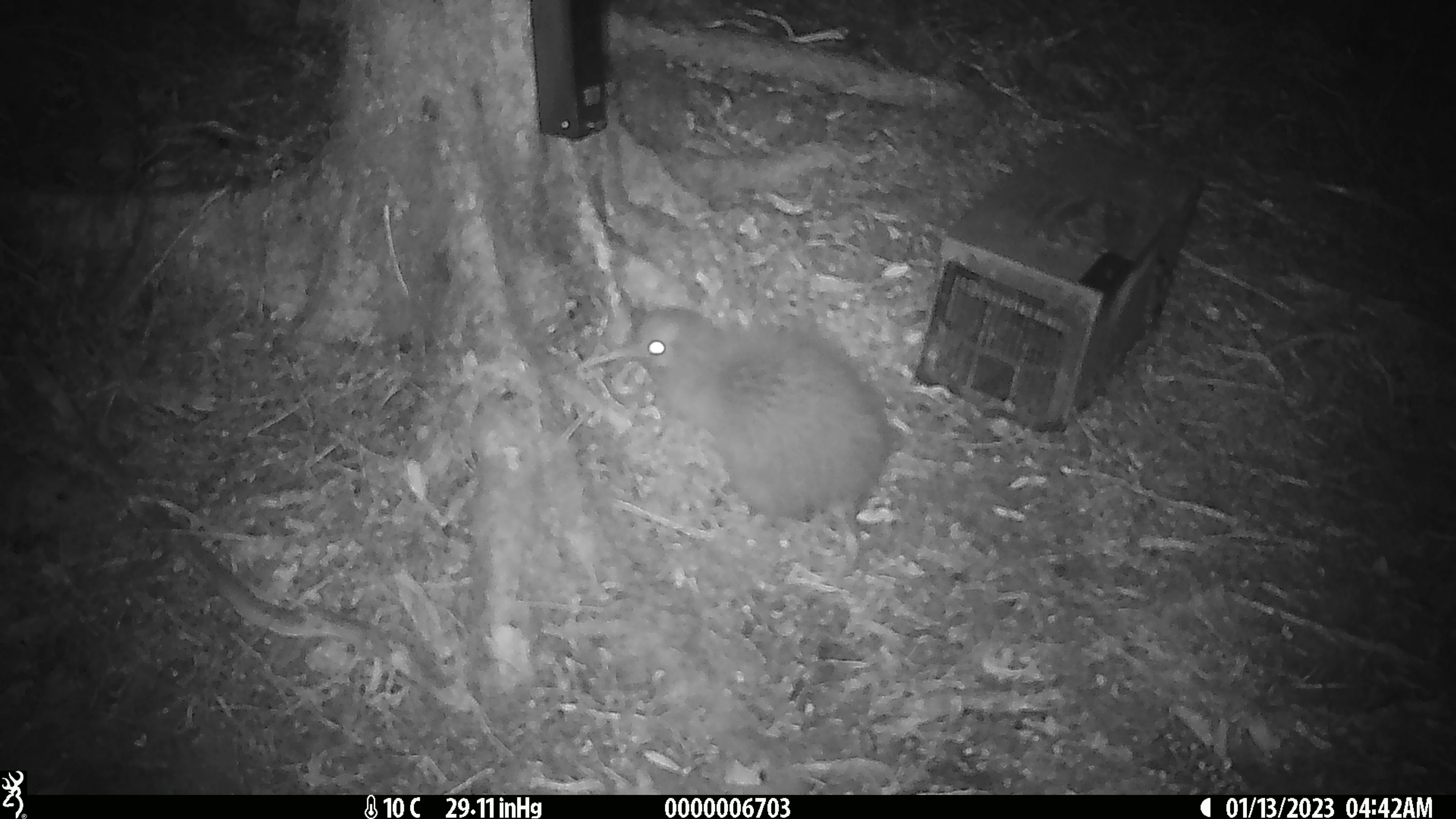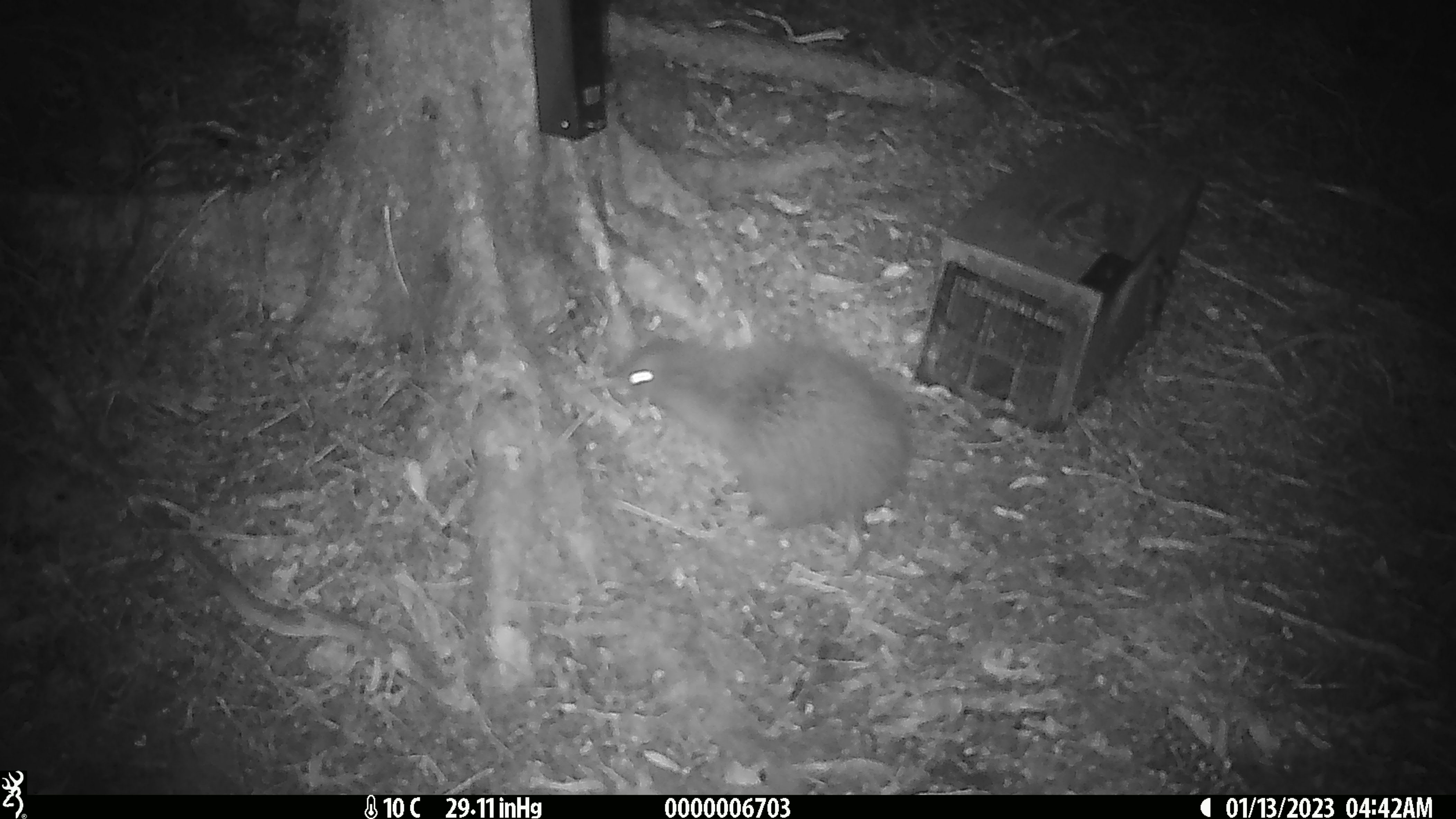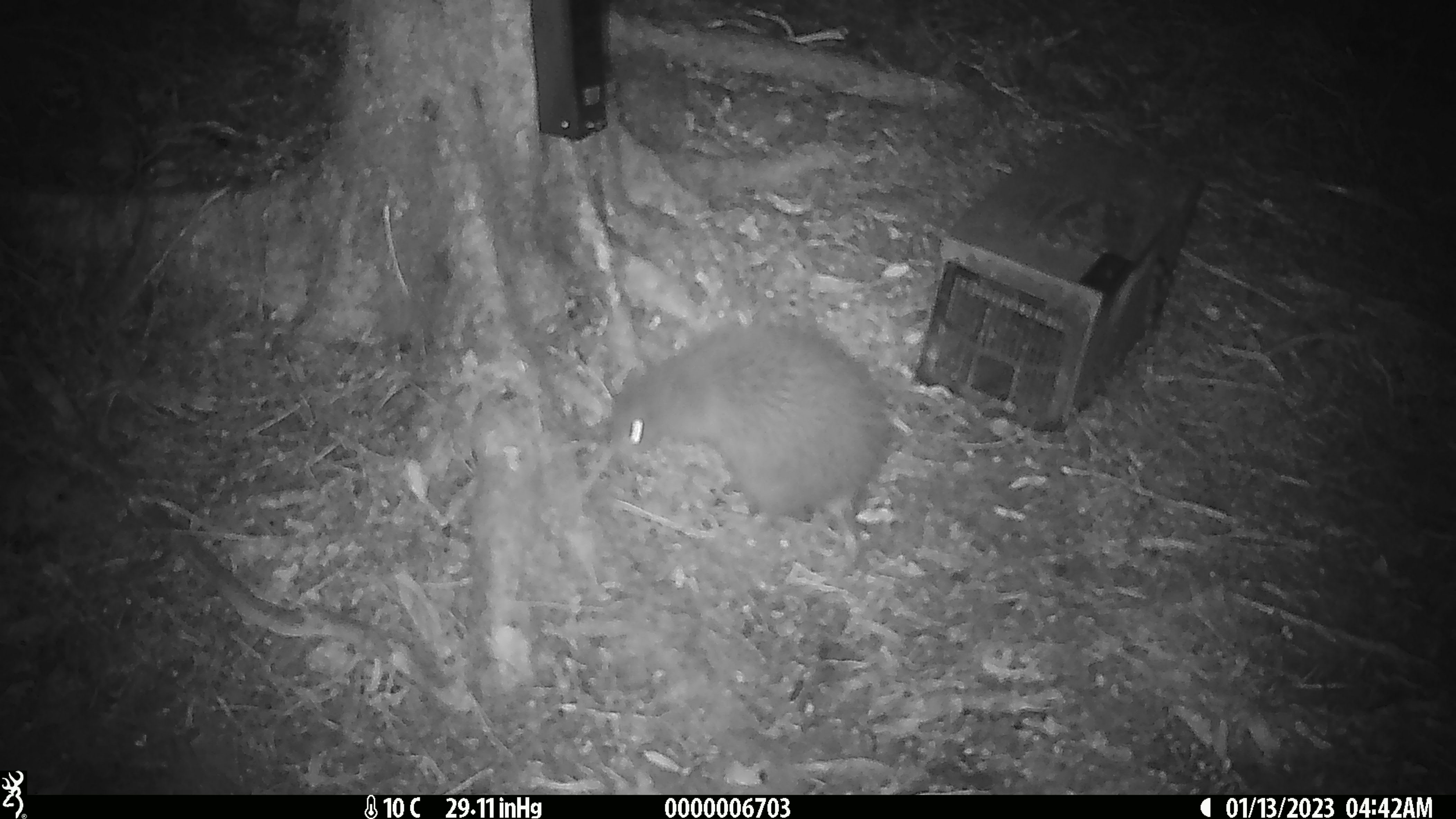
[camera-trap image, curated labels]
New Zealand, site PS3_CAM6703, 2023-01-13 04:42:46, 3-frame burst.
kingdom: Animalia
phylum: Chordata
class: Aves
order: Apterygiformes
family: Apterygidae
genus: Apteryx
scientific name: Apteryx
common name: kiwi